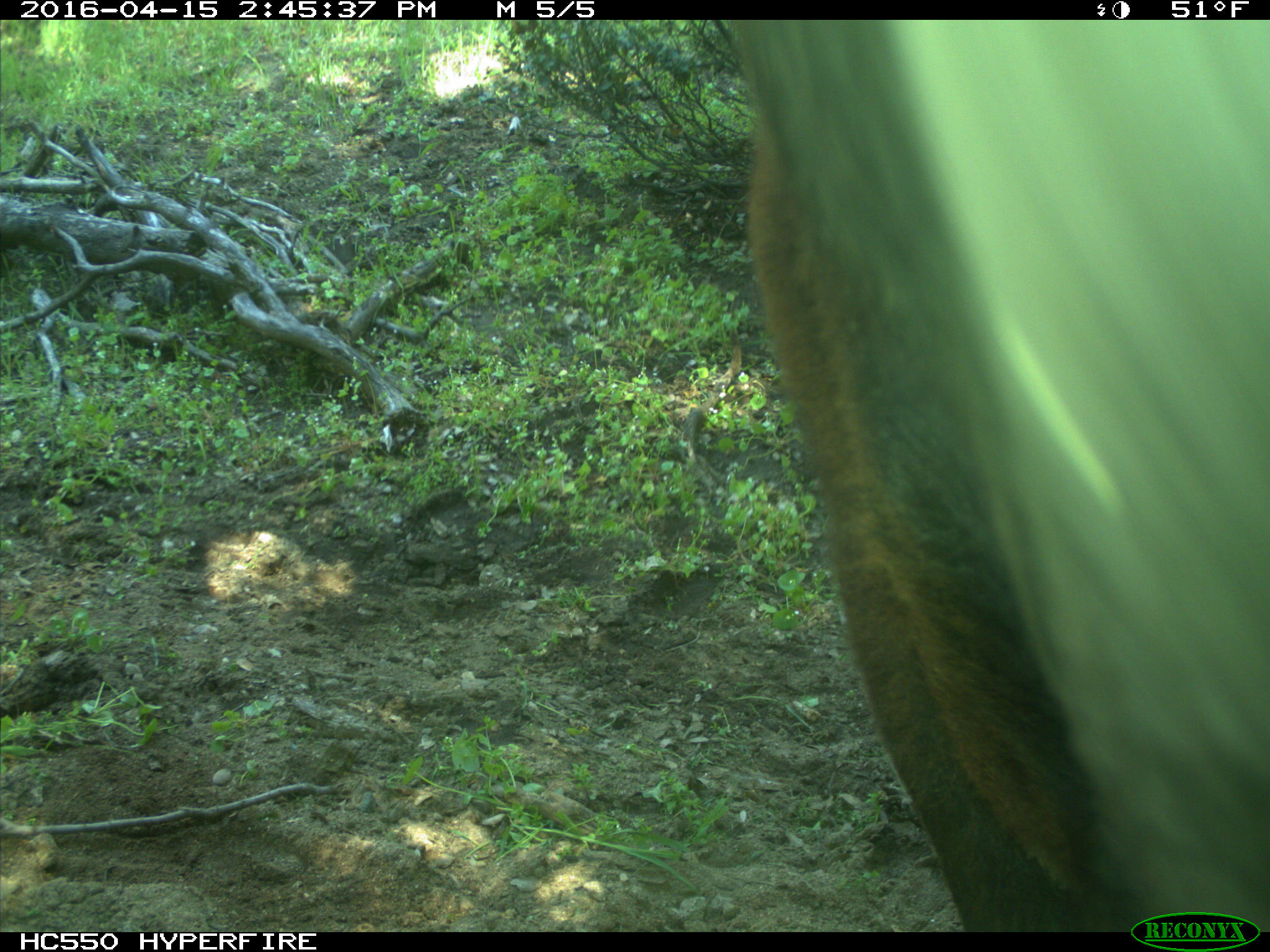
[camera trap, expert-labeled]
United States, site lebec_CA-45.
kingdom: Animalia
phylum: Chordata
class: Mammalia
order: Artiodactyla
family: Bovidae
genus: Bos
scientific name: Bos taurus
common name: domestic cow